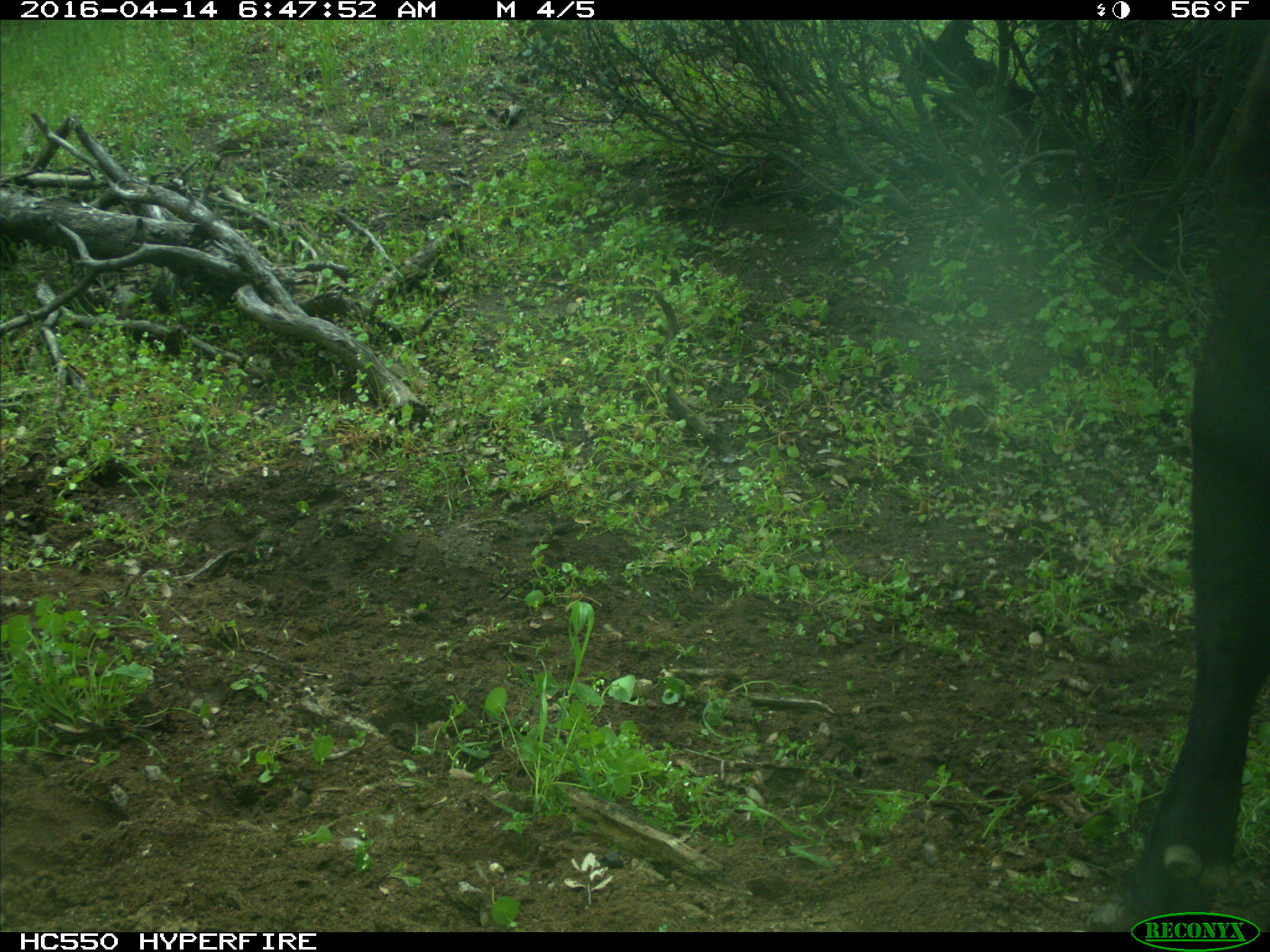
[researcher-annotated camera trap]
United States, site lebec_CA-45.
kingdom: Animalia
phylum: Chordata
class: Mammalia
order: Artiodactyla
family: Bovidae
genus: Bos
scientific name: Bos taurus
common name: domestic cow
Bos taurus (domestic cow).